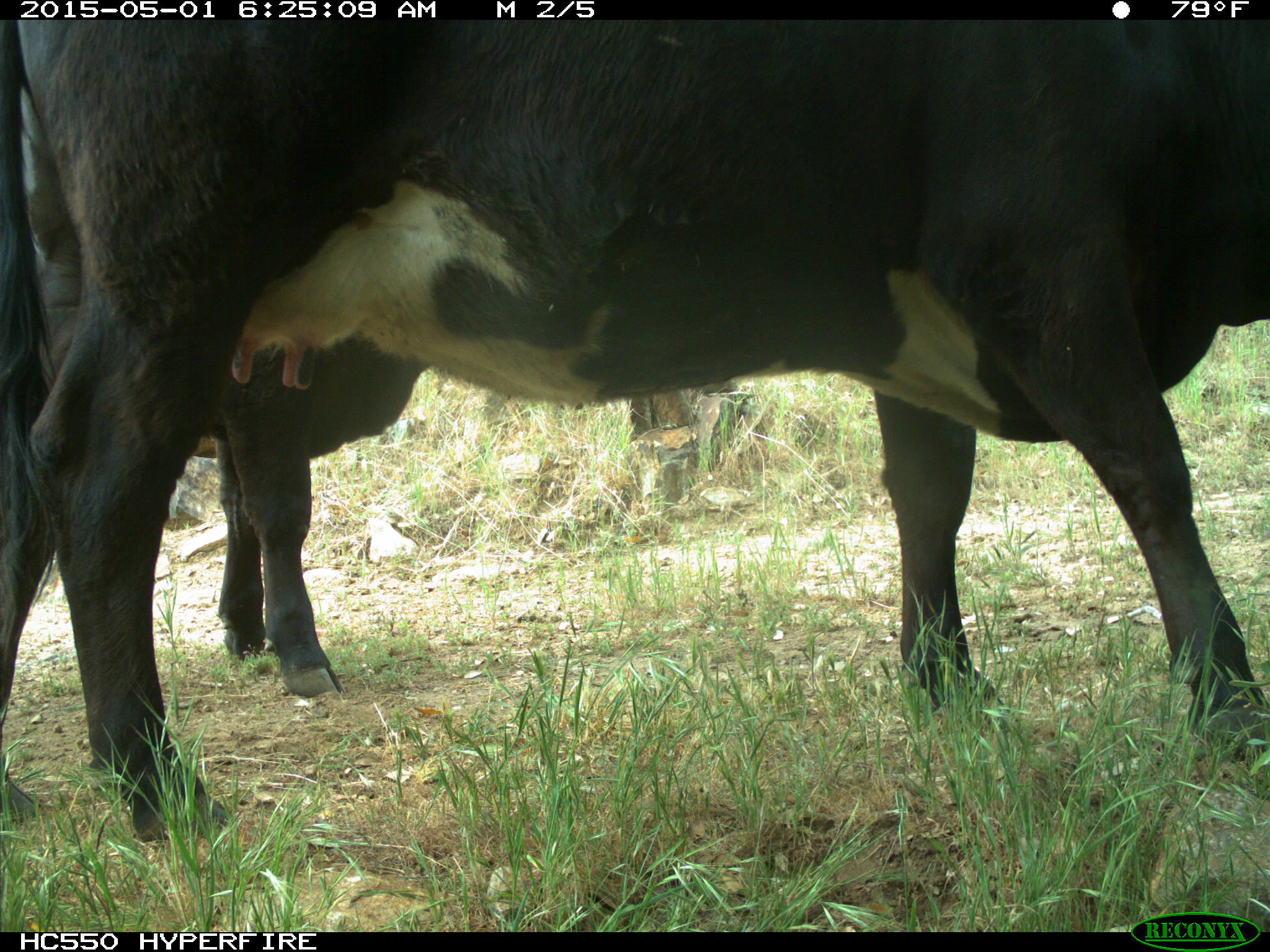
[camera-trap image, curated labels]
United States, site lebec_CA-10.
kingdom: Animalia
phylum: Chordata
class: Mammalia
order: Artiodactyla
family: Bovidae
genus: Bos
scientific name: Bos taurus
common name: domestic cow